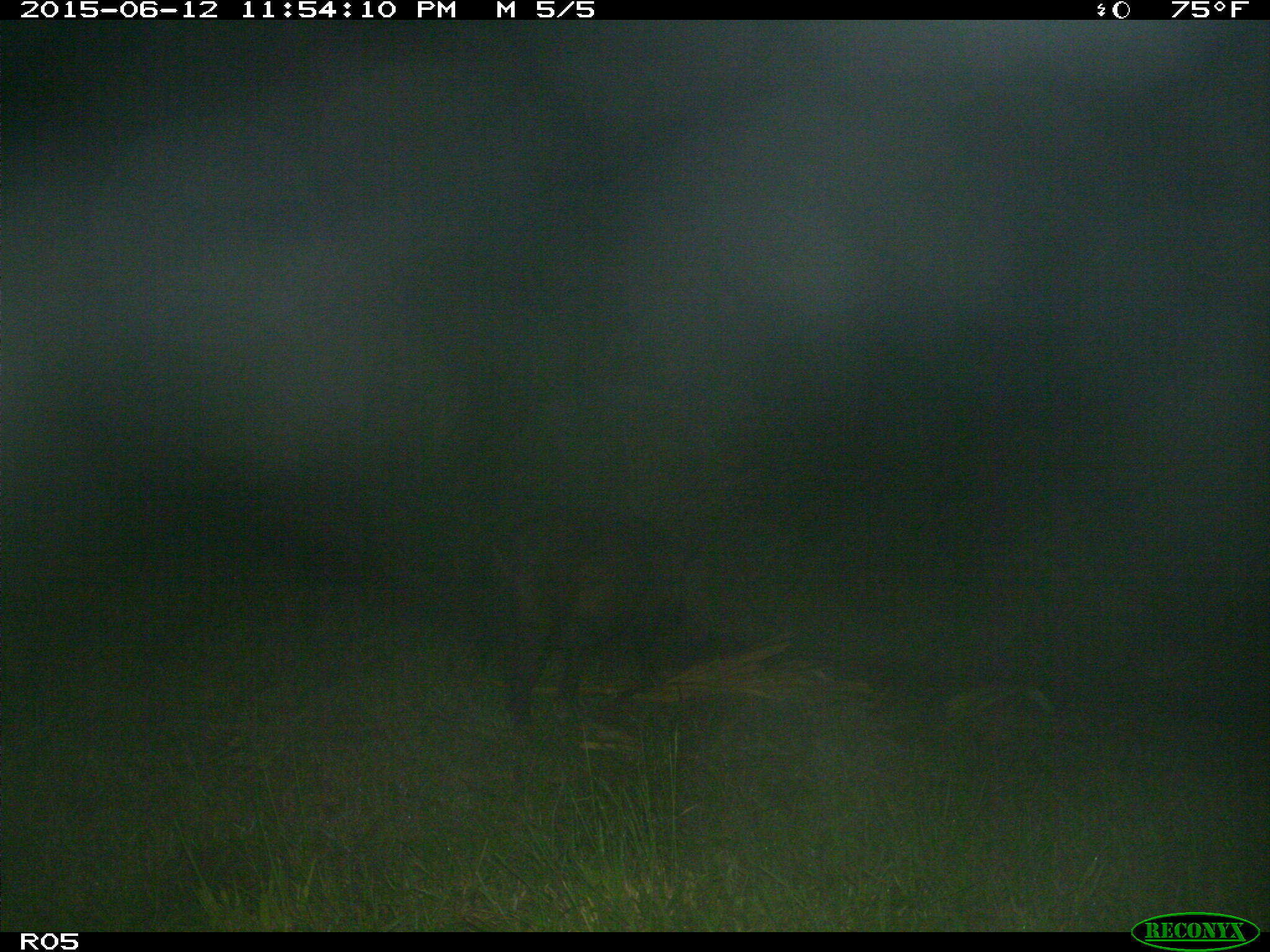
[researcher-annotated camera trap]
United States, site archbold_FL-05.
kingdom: Animalia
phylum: Chordata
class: Mammalia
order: Artiodactyla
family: Suidae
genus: Sus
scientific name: Sus scrofa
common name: wild boar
Sus scrofa (wild boar).